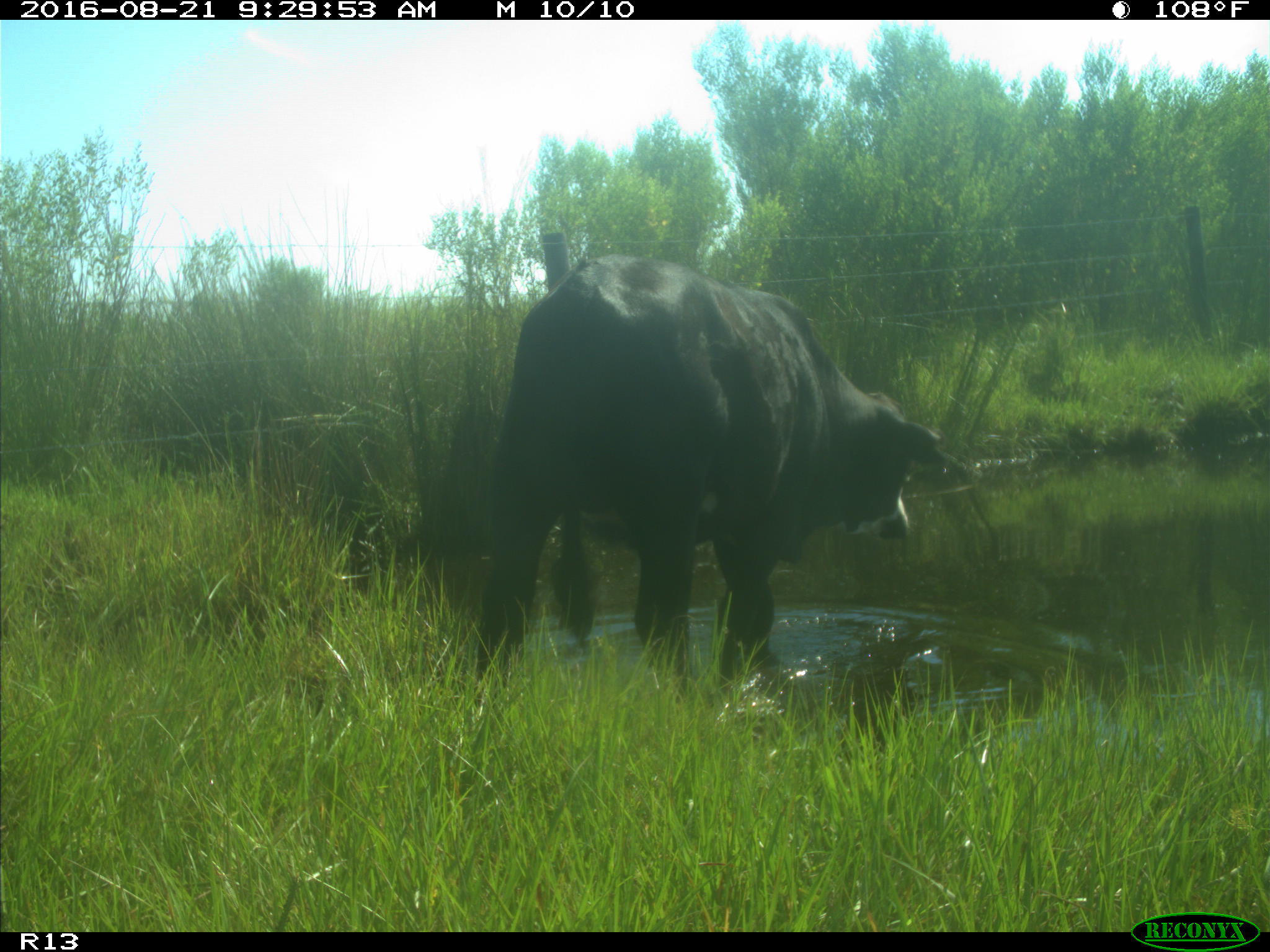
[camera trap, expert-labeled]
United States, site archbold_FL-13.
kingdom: Animalia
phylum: Chordata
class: Mammalia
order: Artiodactyla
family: Bovidae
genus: Bos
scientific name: Bos taurus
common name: domestic cow